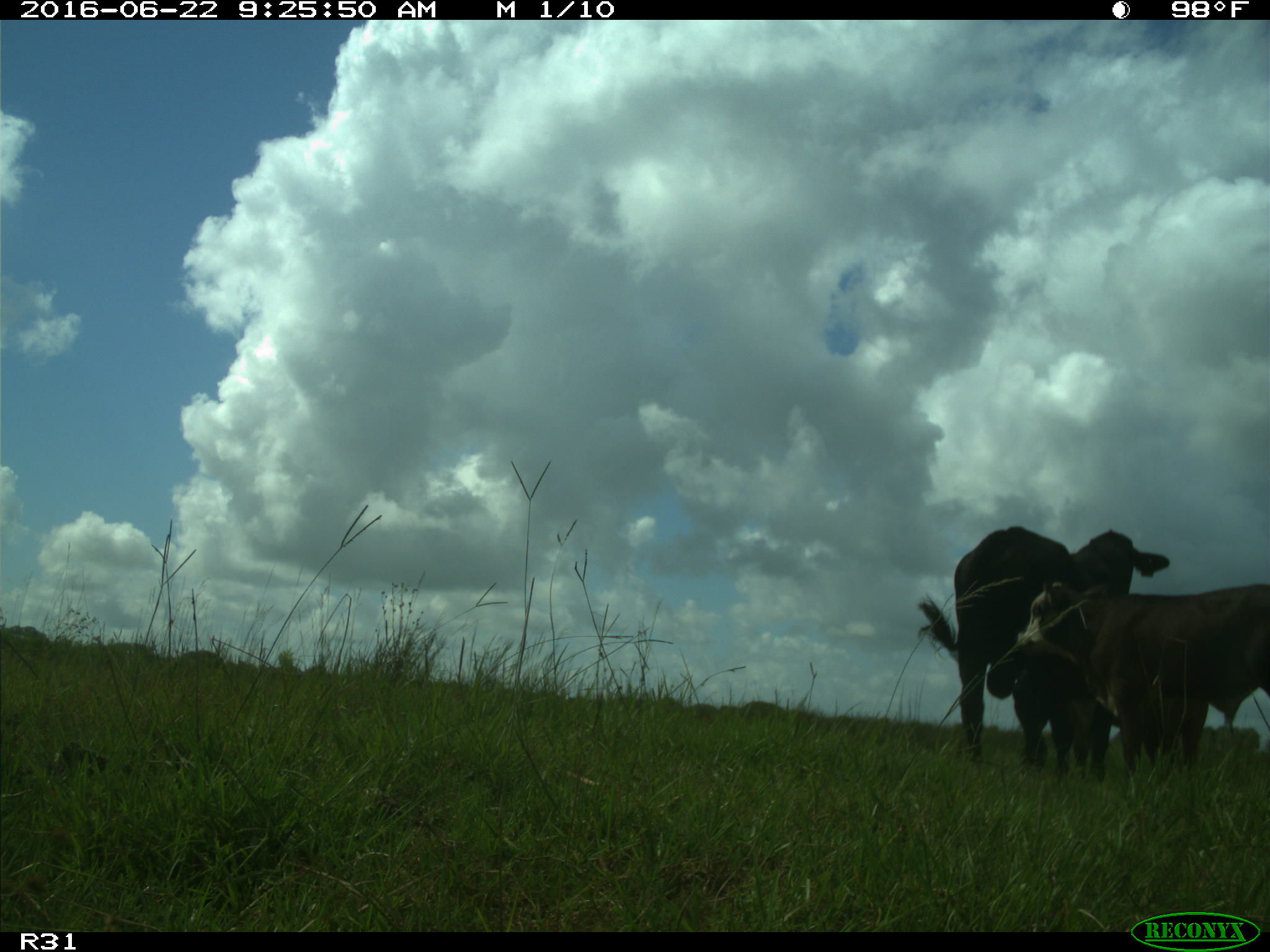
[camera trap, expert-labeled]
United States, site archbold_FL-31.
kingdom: Animalia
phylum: Chordata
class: Mammalia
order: Artiodactyla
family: Bovidae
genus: Bos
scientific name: Bos taurus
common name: domestic cow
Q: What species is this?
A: Bos taurus (domestic cow).